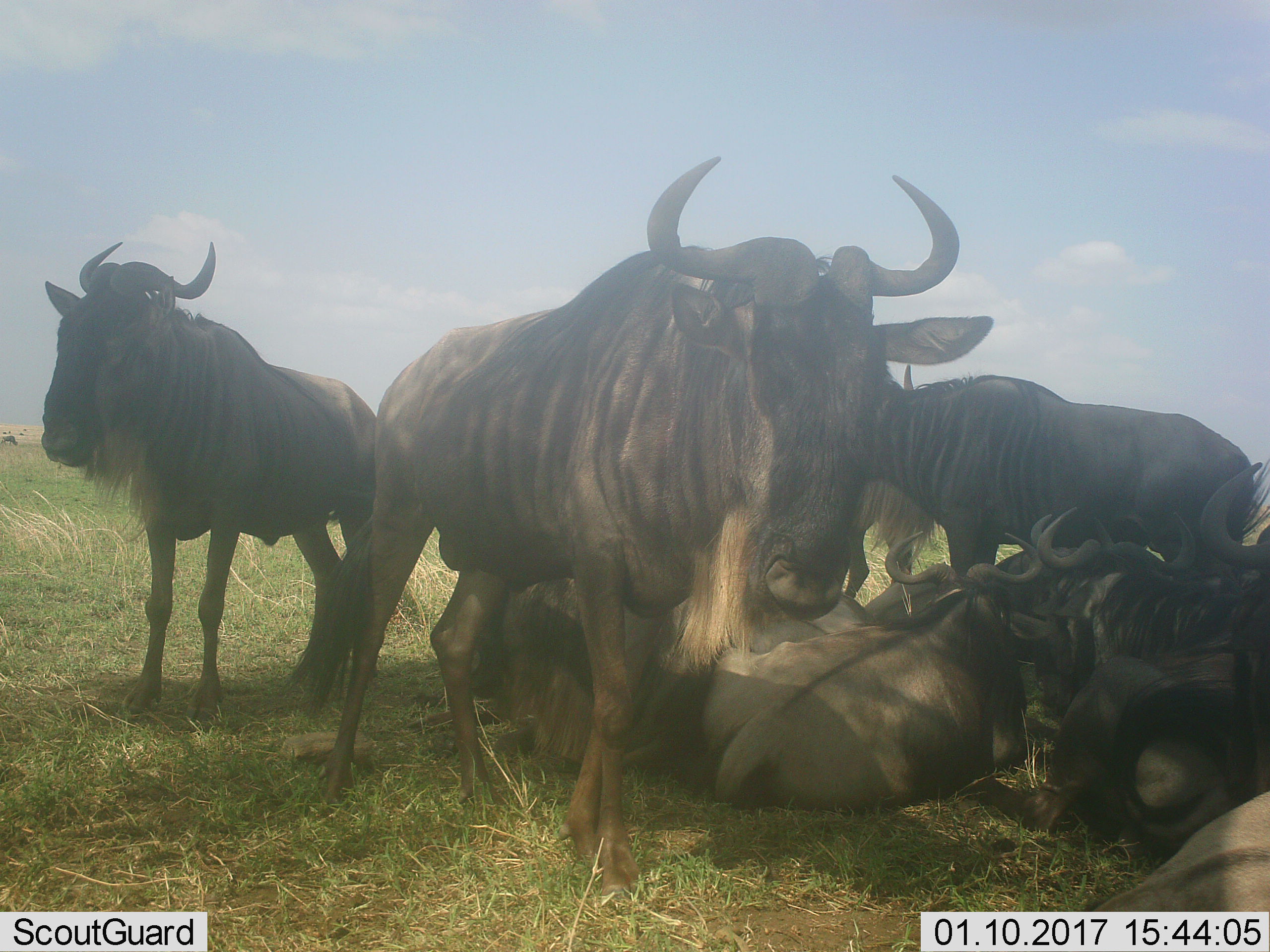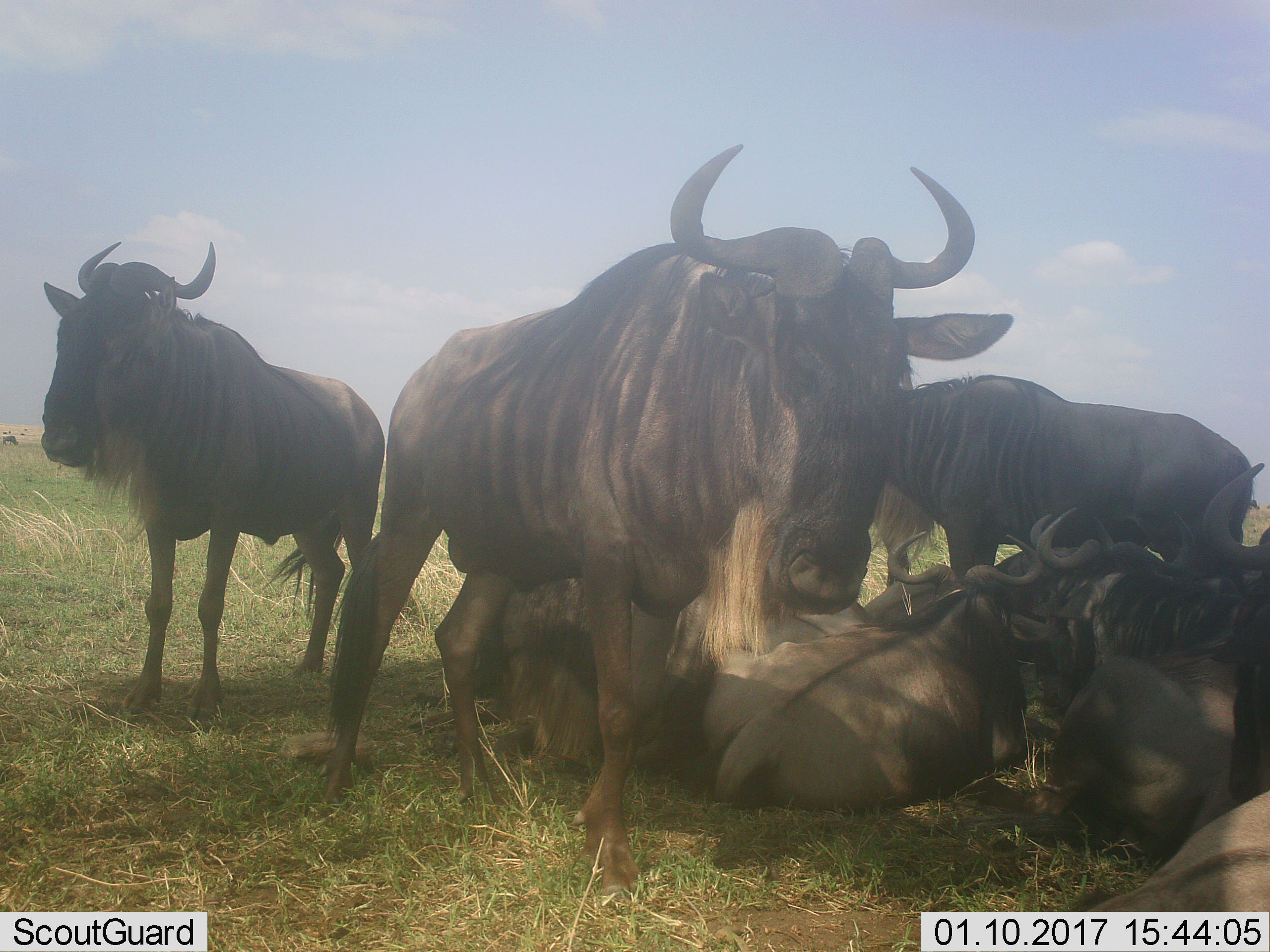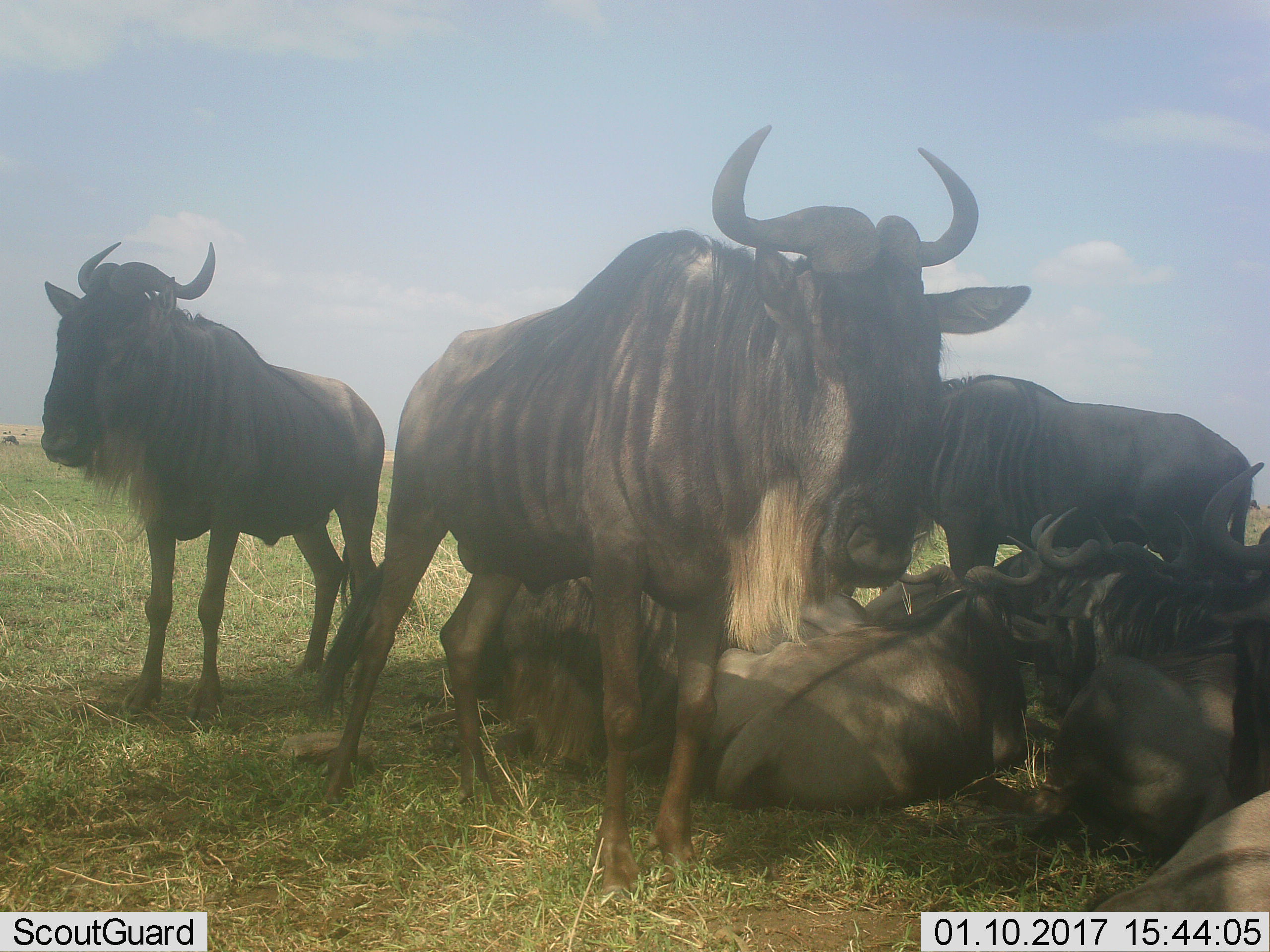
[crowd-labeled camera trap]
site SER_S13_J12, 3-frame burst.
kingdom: Animalia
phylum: Chordata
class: Mammalia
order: Artiodactyla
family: Bovidae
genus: Connochaetes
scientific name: Connochaetes taurinus taurinus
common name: blue wildebeest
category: wildebeestblue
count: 9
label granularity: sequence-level